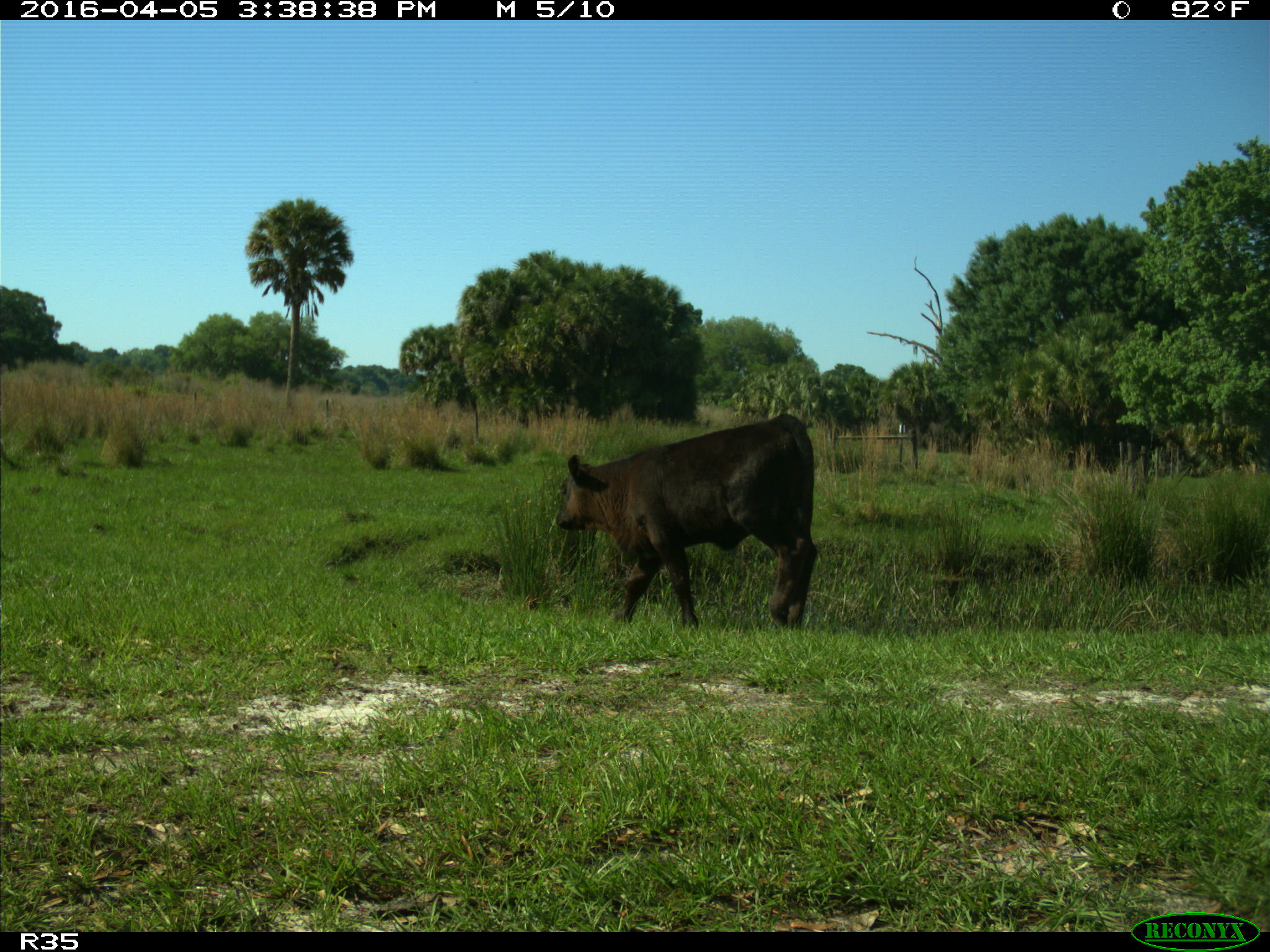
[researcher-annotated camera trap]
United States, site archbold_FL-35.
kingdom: Animalia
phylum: Chordata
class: Mammalia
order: Artiodactyla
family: Bovidae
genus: Bos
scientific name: Bos taurus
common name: domestic cow